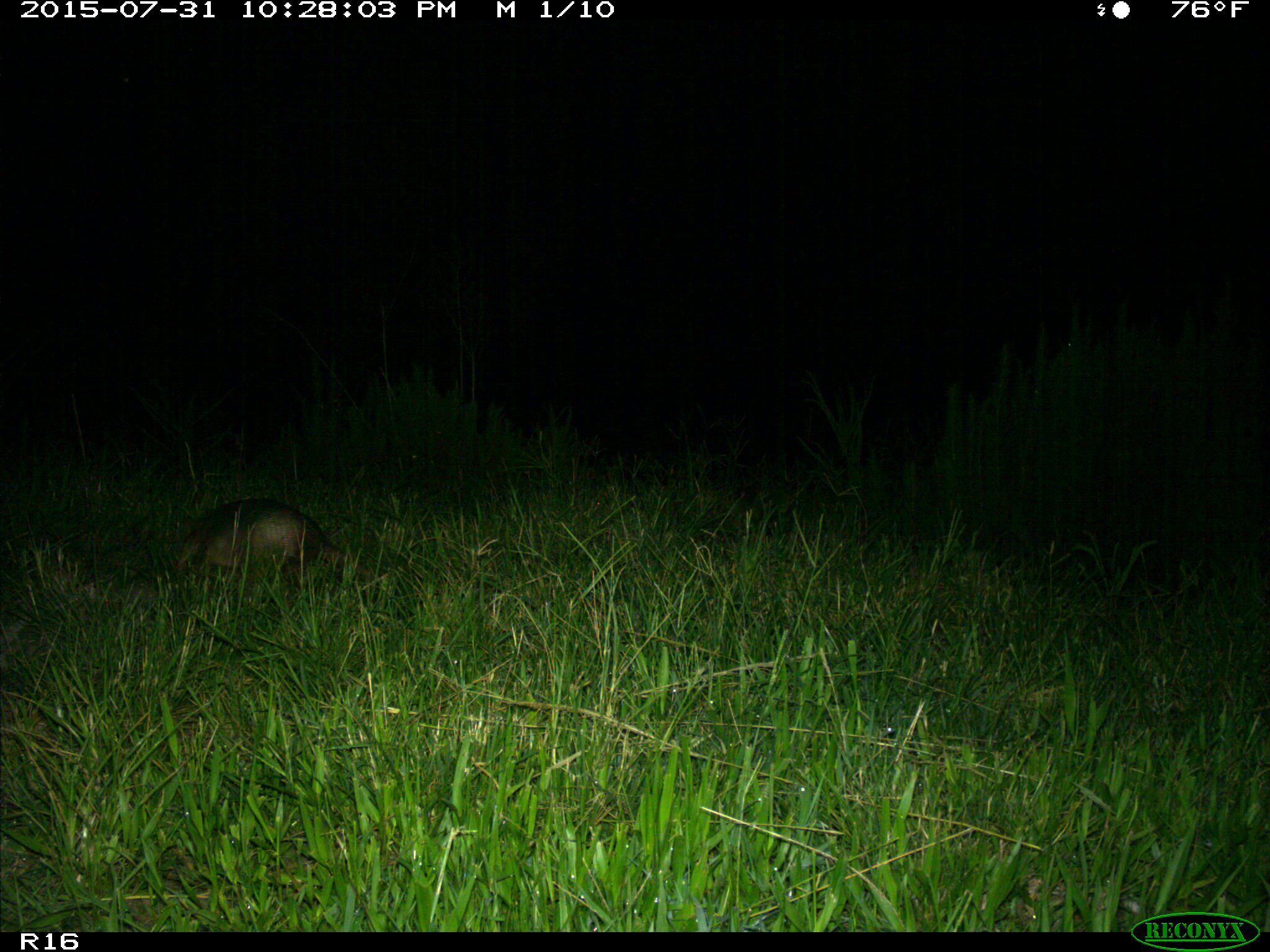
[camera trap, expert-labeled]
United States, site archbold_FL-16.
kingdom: Animalia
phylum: Chordata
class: Mammalia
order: Cingulata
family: Dasypodidae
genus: Dasypus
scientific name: Dasypus novemcinctus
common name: nine-banded armadillo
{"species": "Dasypus novemcinctus (nine-banded armadillo)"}